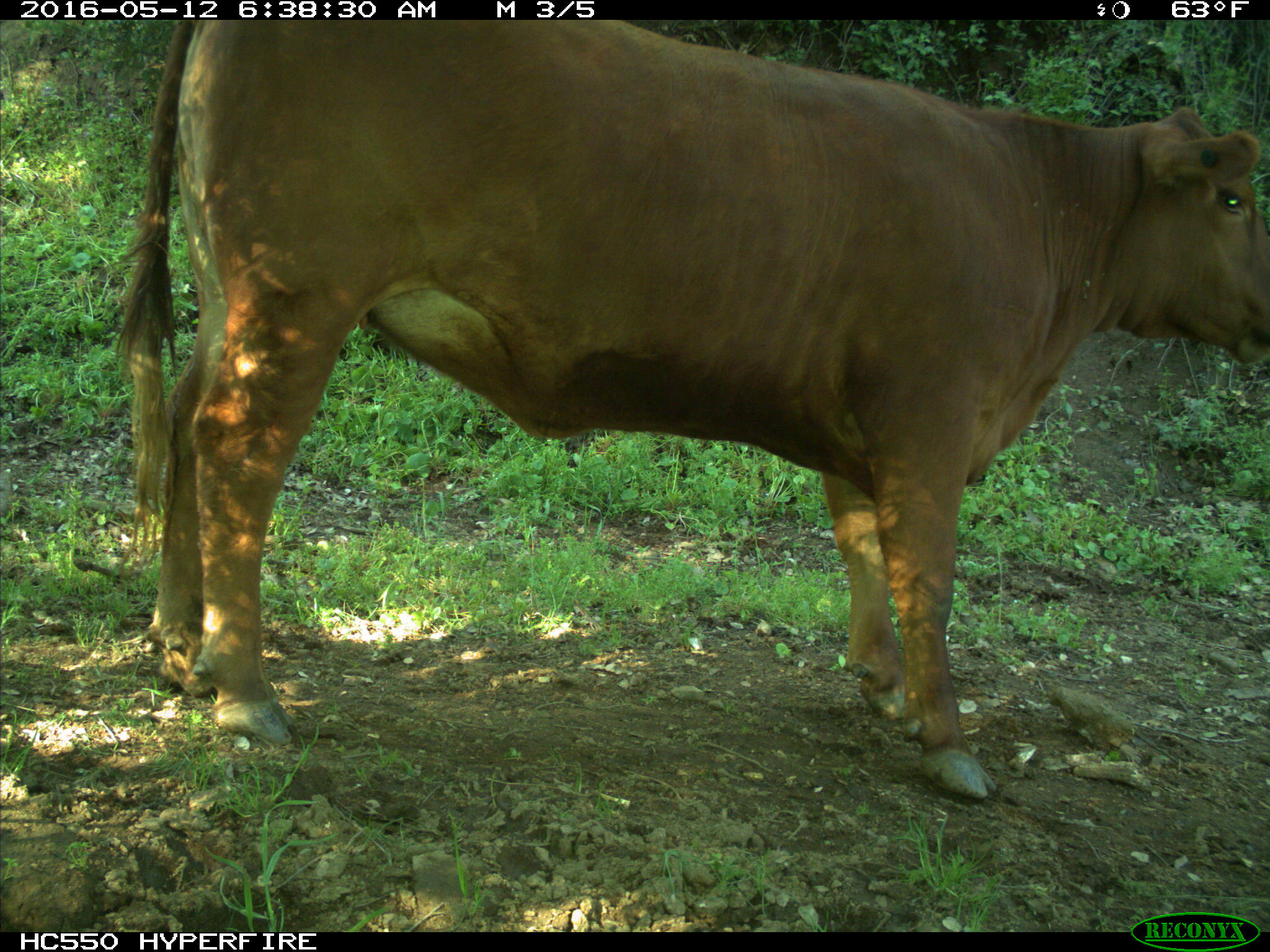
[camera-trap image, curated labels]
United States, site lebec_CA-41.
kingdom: Animalia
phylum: Chordata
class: Mammalia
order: Artiodactyla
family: Bovidae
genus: Bos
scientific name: Bos taurus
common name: domestic cow